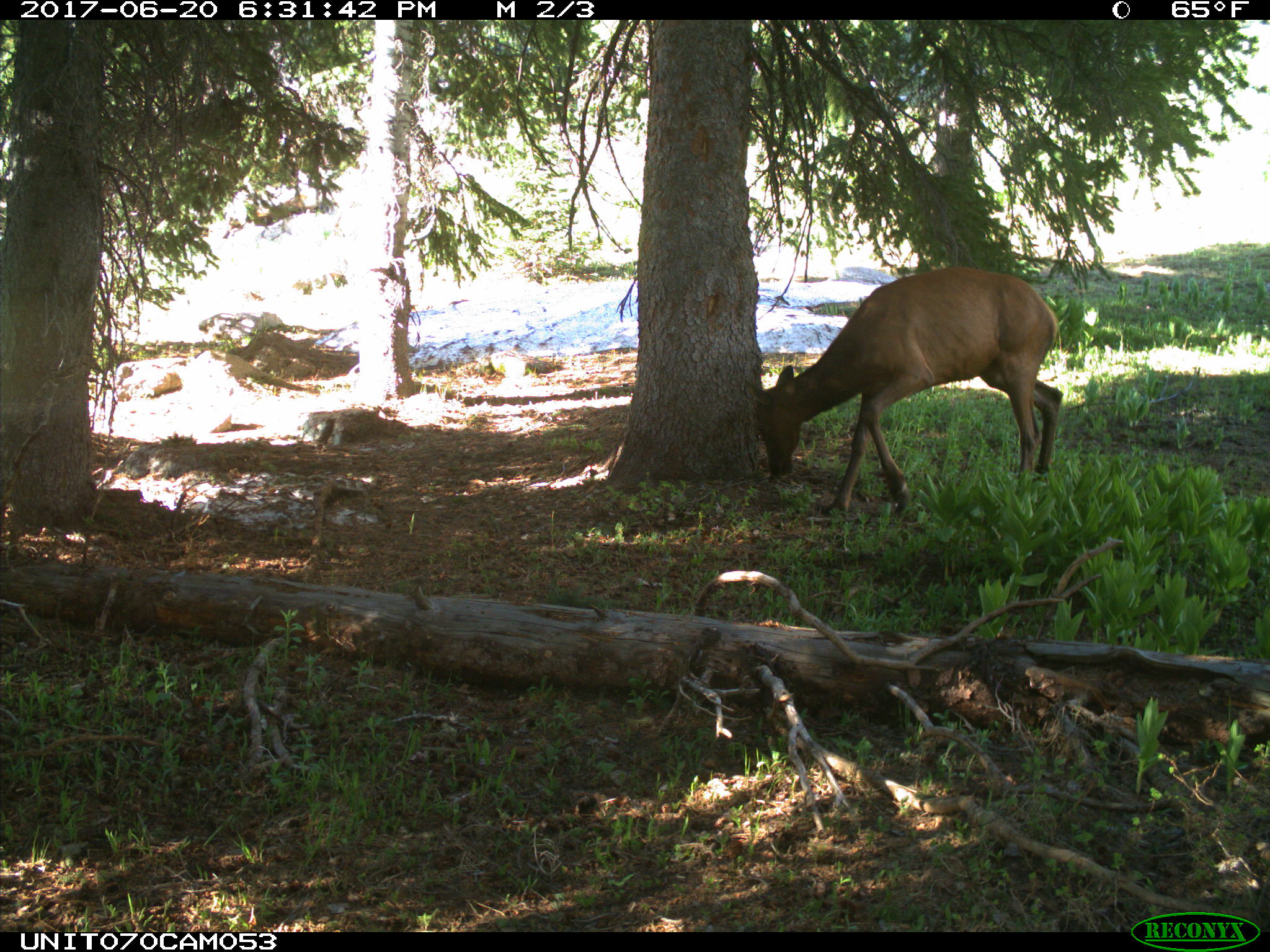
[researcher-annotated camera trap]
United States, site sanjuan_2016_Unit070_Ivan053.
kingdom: Animalia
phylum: Chordata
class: Mammalia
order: Artiodactyla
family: Cervidae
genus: Cervus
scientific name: Cervus elaphus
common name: red deer